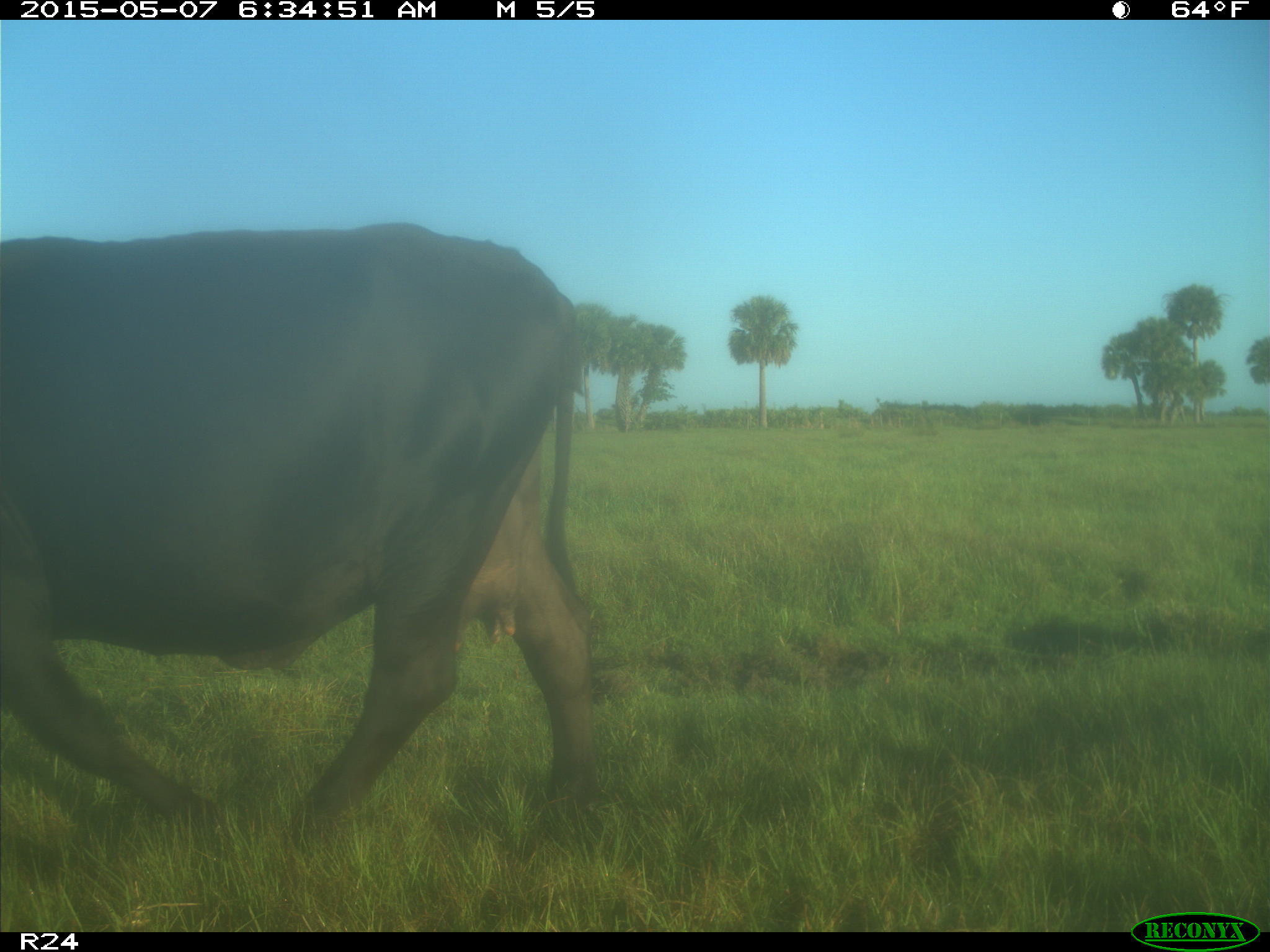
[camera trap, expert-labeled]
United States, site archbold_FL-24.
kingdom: Animalia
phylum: Chordata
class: Mammalia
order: Artiodactyla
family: Bovidae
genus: Bos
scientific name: Bos taurus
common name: domestic cow